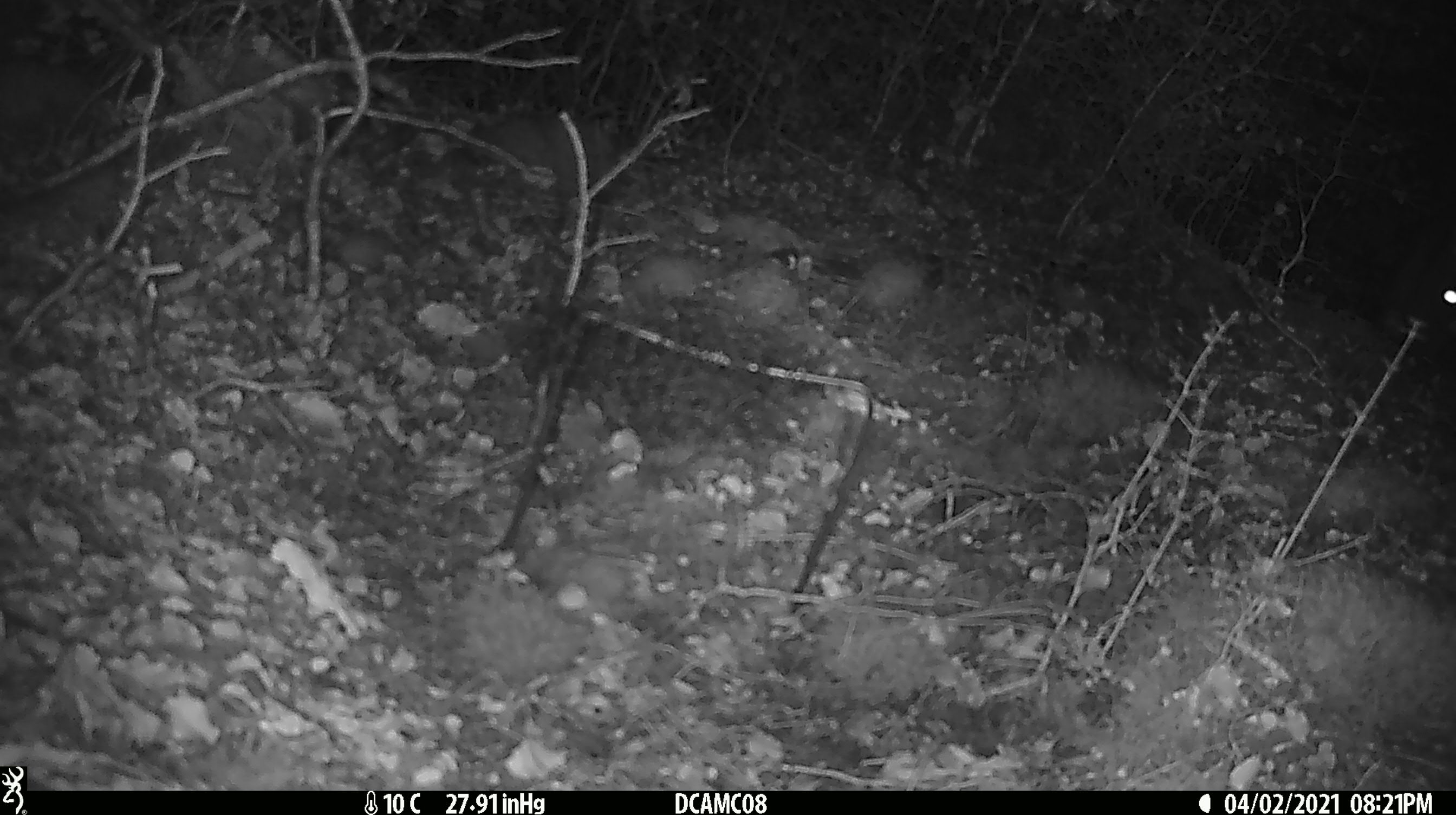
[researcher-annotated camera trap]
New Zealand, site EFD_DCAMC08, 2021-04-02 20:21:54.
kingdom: Animalia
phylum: Chordata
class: Mammalia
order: Diprotodontia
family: Phalangeridae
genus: Trichosurus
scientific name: Trichosurus vulpecula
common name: common brushtail possum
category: possum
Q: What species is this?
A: Possum (common brushtail possum) (Trichosurus vulpecula).